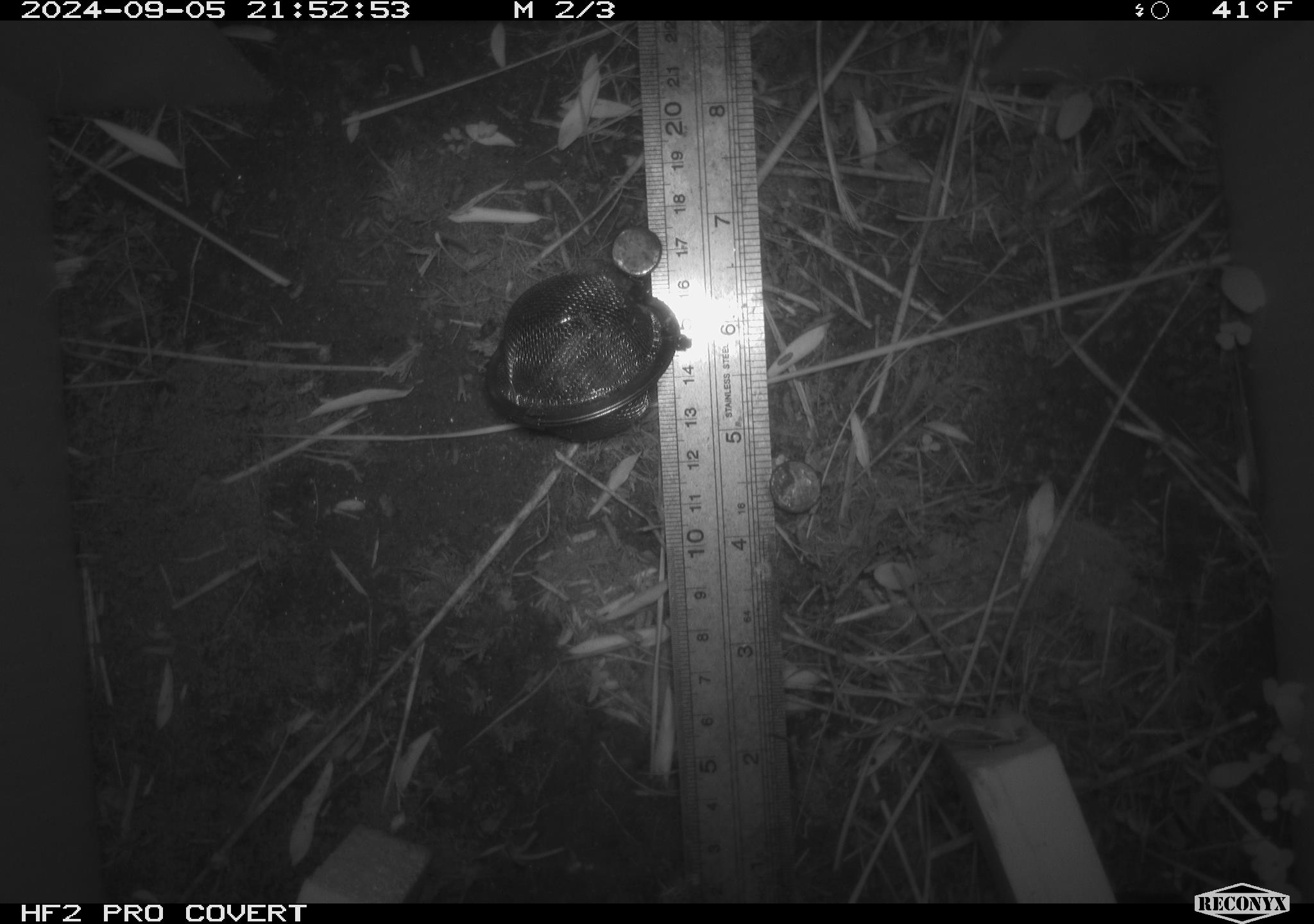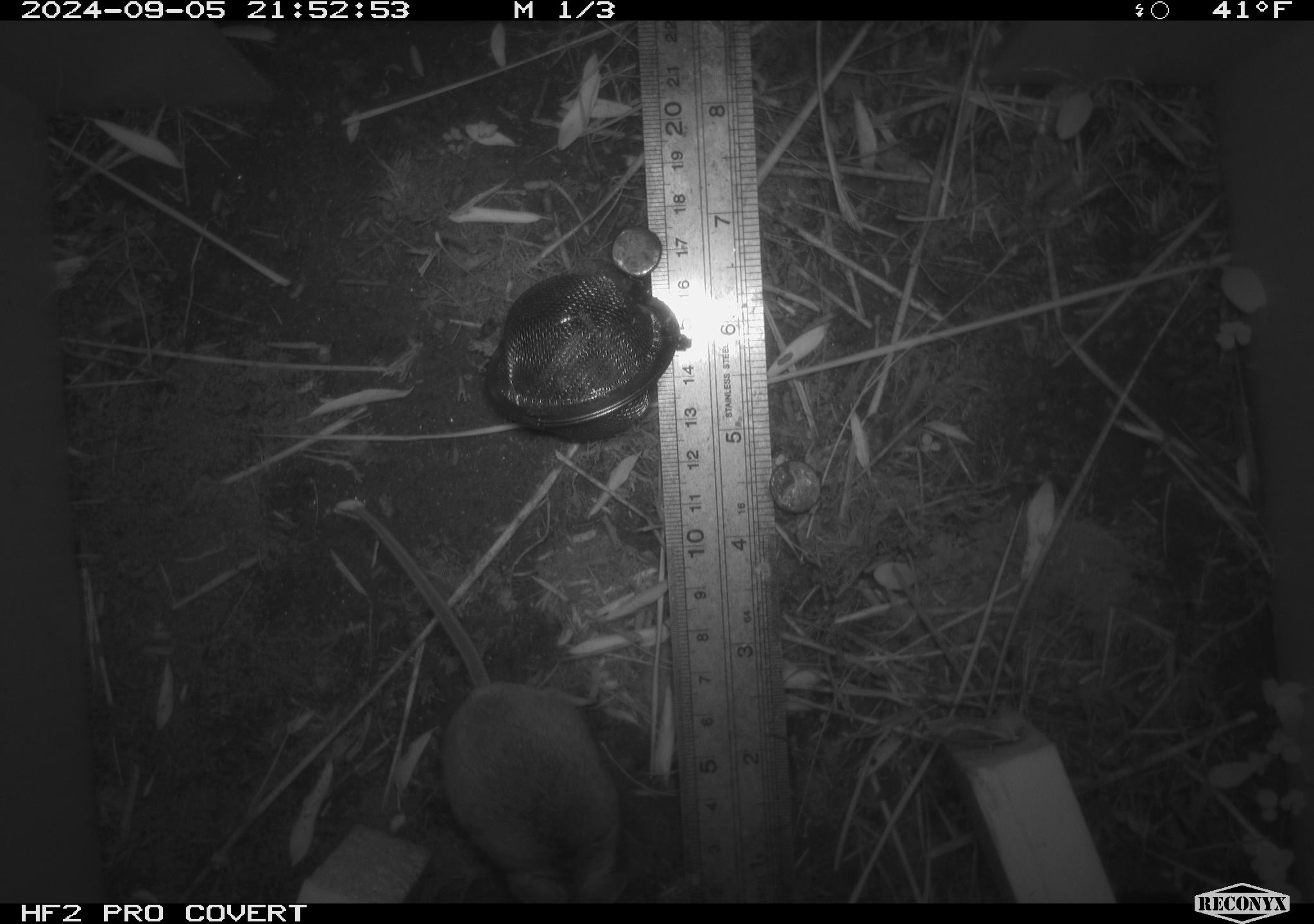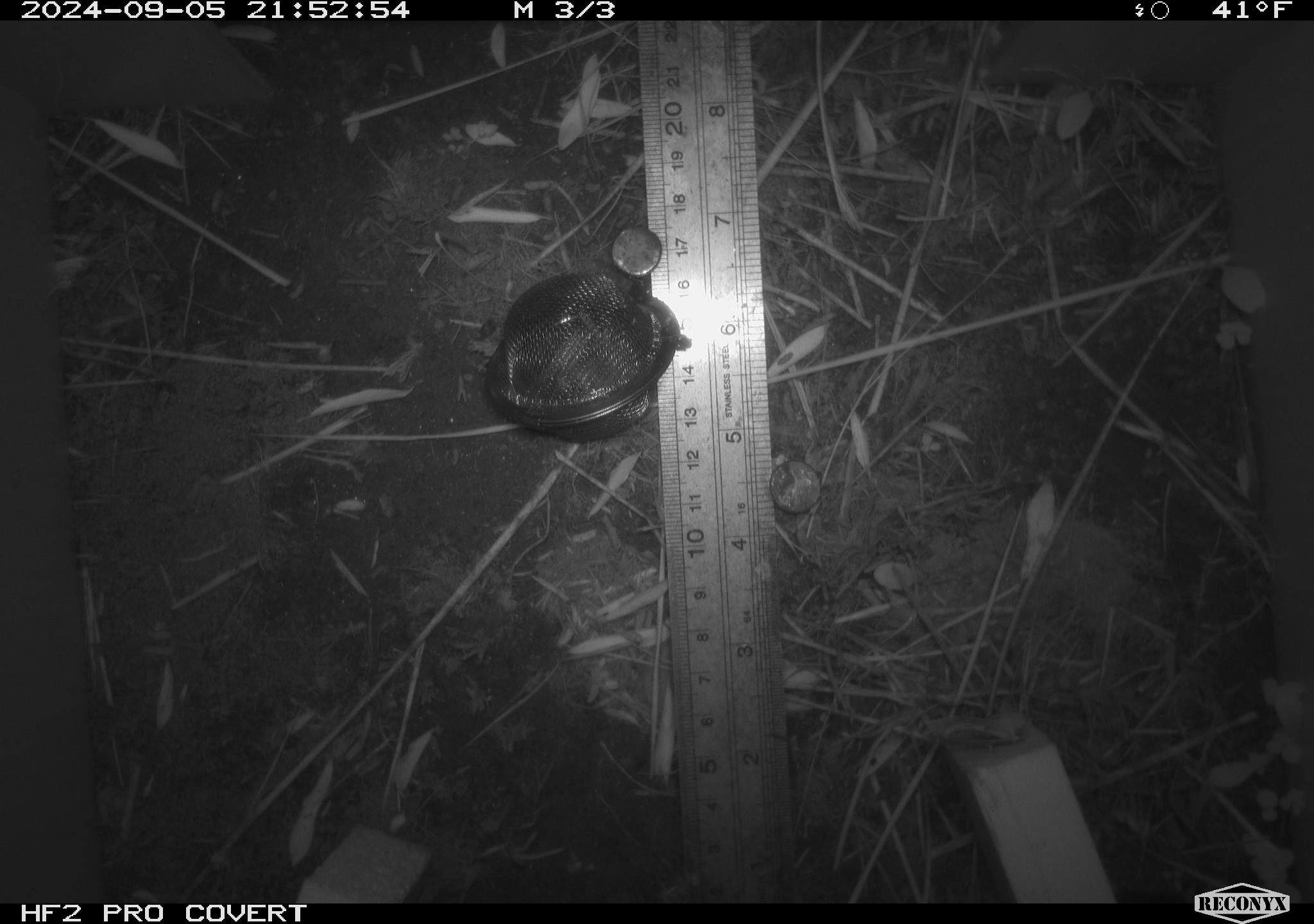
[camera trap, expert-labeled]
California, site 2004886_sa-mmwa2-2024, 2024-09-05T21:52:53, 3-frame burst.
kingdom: Animalia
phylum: Chordata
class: Mammalia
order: Rodentia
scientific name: Rodentia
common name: mouse species